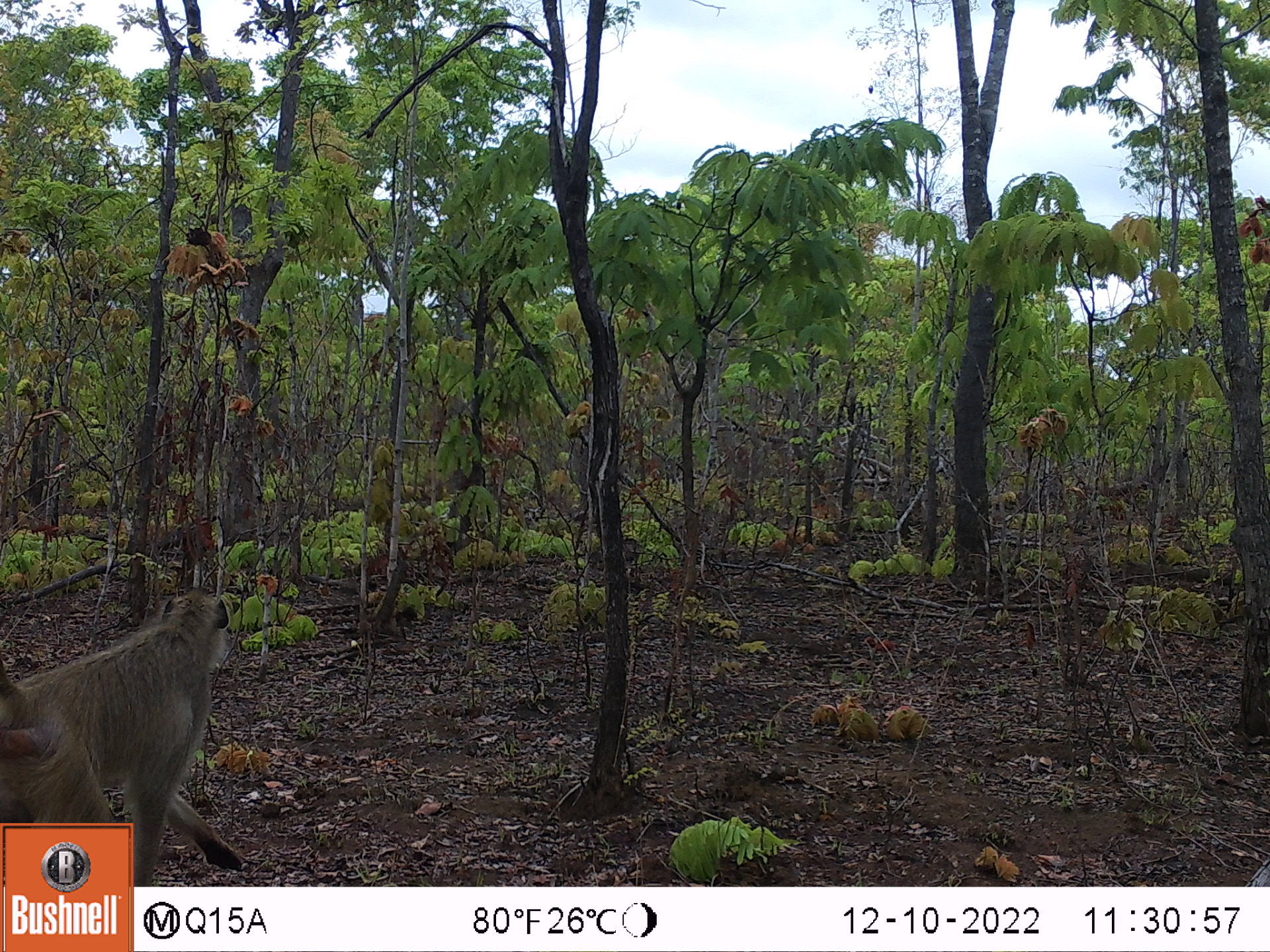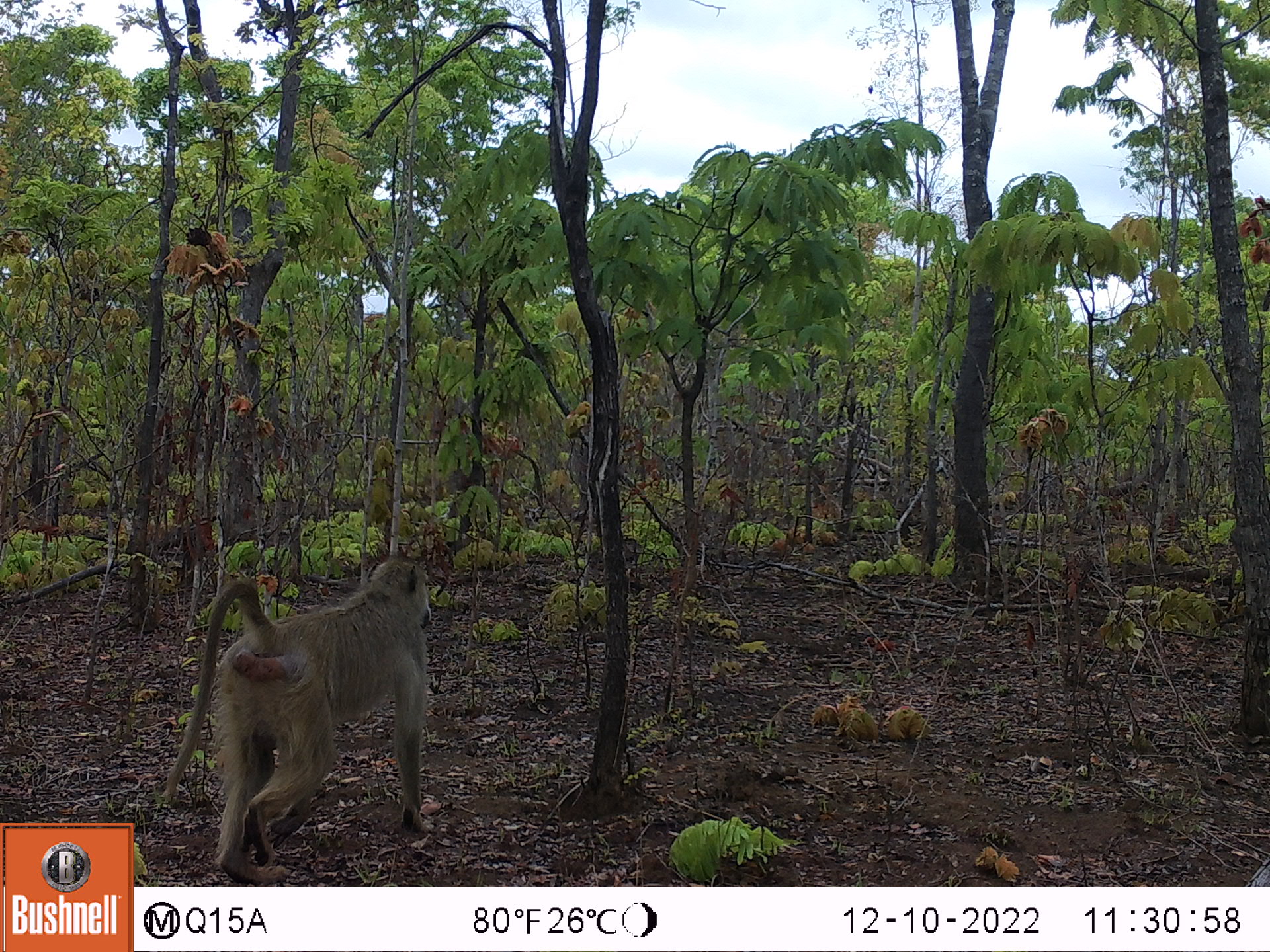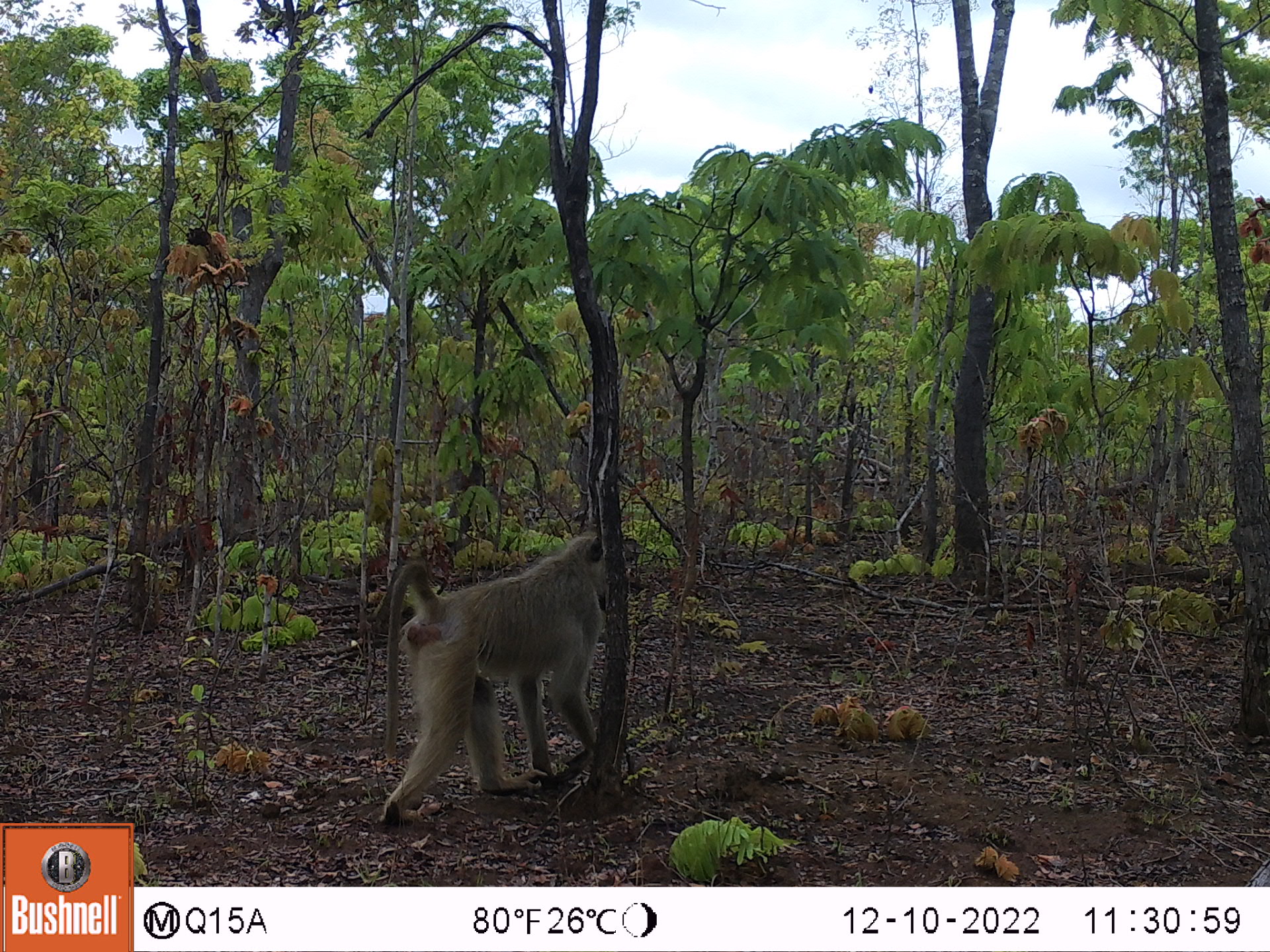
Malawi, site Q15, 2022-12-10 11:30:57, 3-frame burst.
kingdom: Animalia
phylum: Chordata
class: Mammalia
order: Primates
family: Cercopithecidae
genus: Papio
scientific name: Papio cynocephalus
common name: yellow baboon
Yellow baboon (Papio cynocephalus), count 1.